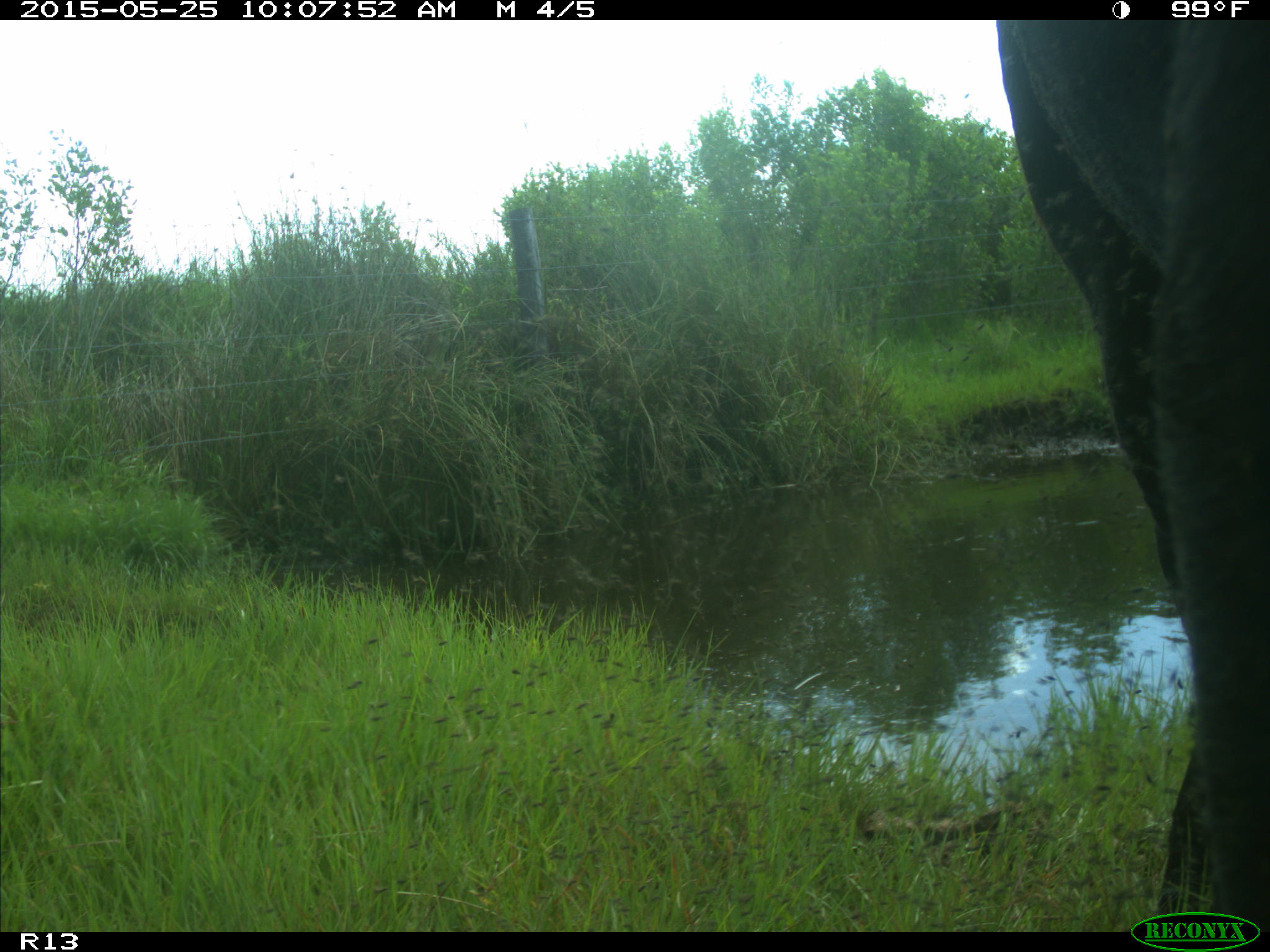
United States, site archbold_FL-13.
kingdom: Animalia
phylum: Chordata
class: Mammalia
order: Artiodactyla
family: Bovidae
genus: Bos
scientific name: Bos taurus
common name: domestic cow